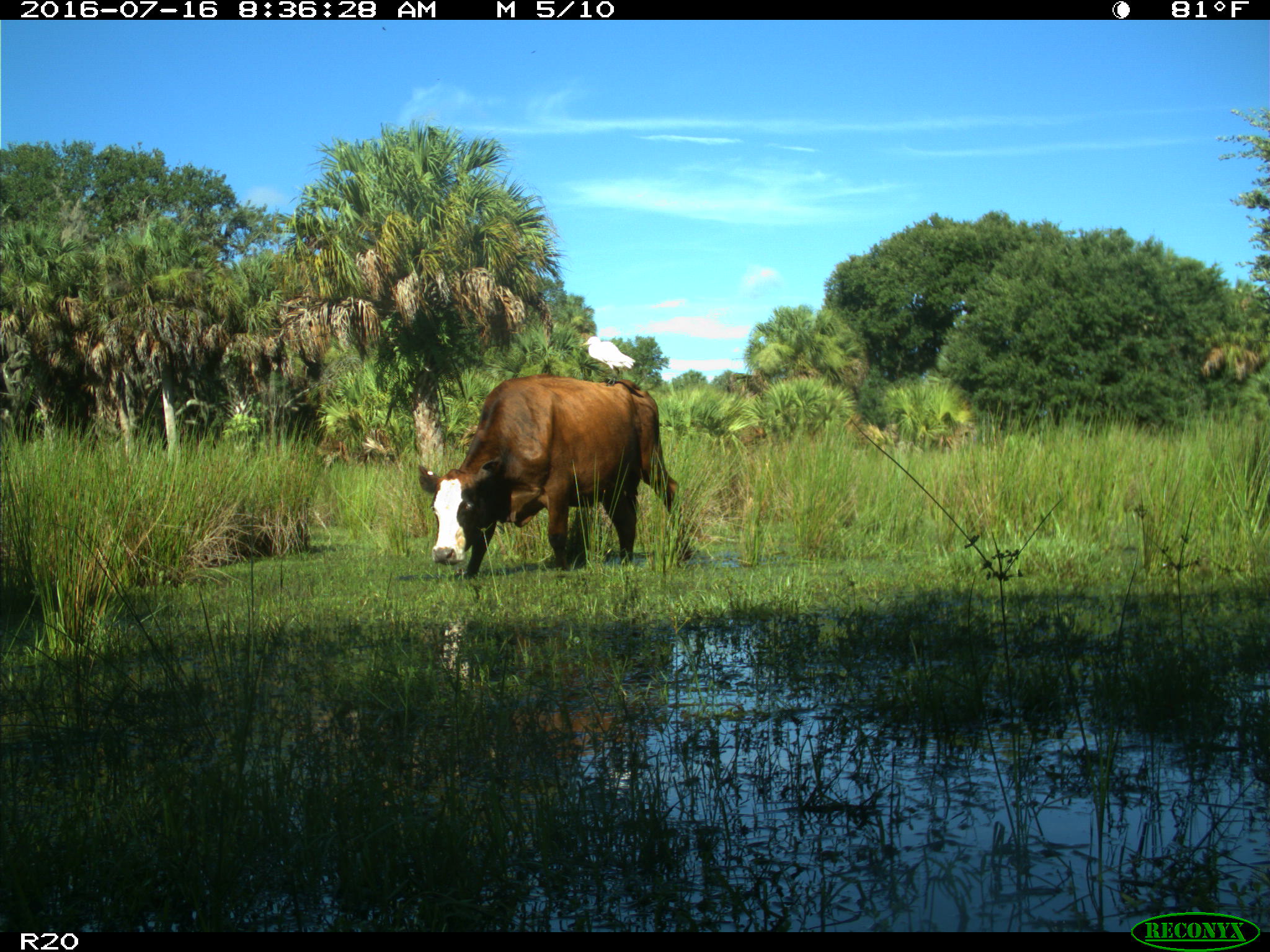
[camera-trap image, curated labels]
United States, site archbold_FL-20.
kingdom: Animalia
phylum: Chordata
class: Mammalia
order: Artiodactyla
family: Bovidae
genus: Bos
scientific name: Bos taurus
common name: domestic cow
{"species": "Bos taurus (domestic cow)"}